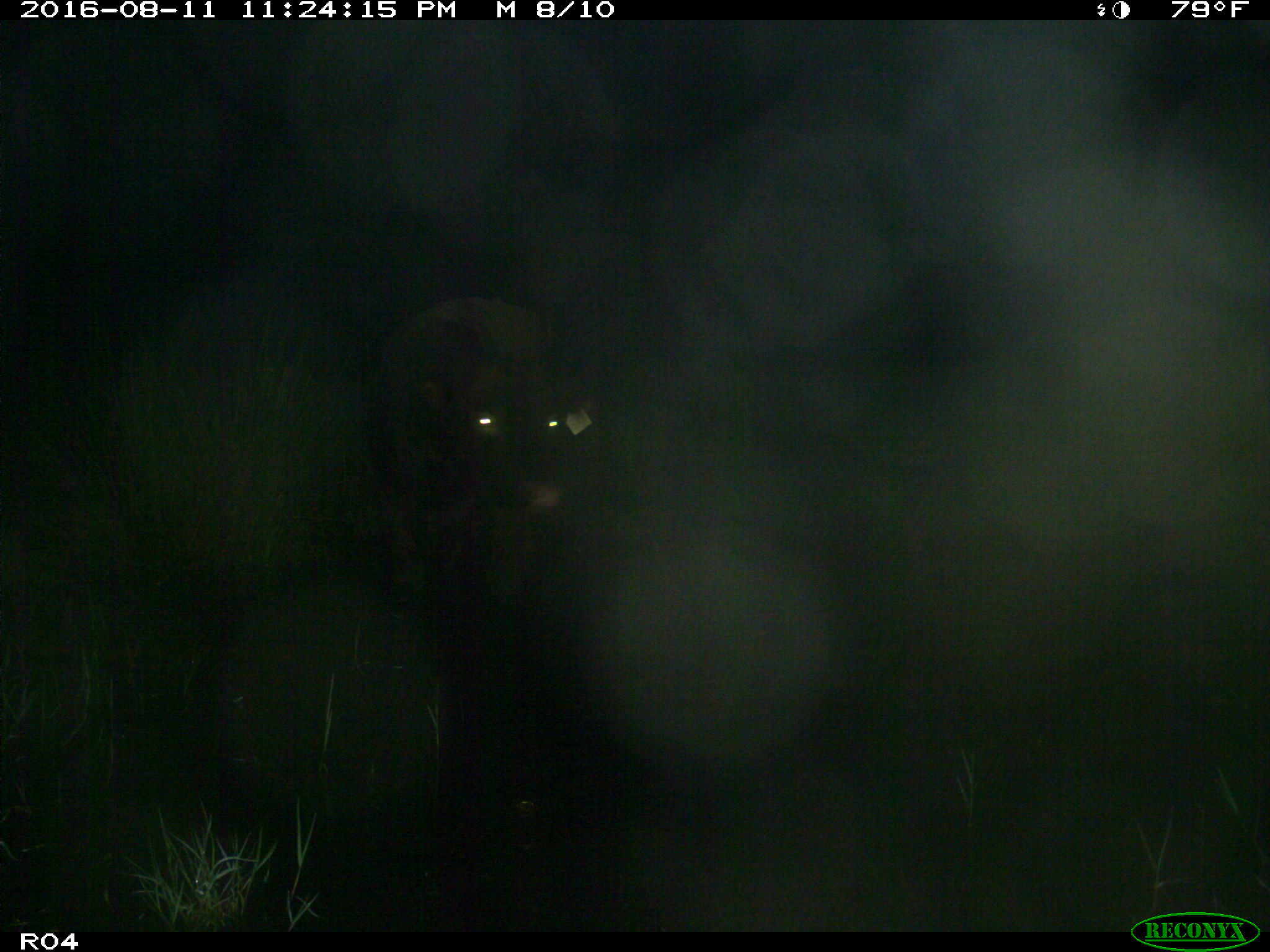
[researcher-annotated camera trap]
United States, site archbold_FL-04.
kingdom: Animalia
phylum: Chordata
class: Mammalia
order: Artiodactyla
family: Bovidae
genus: Bos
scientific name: Bos taurus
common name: domestic cow